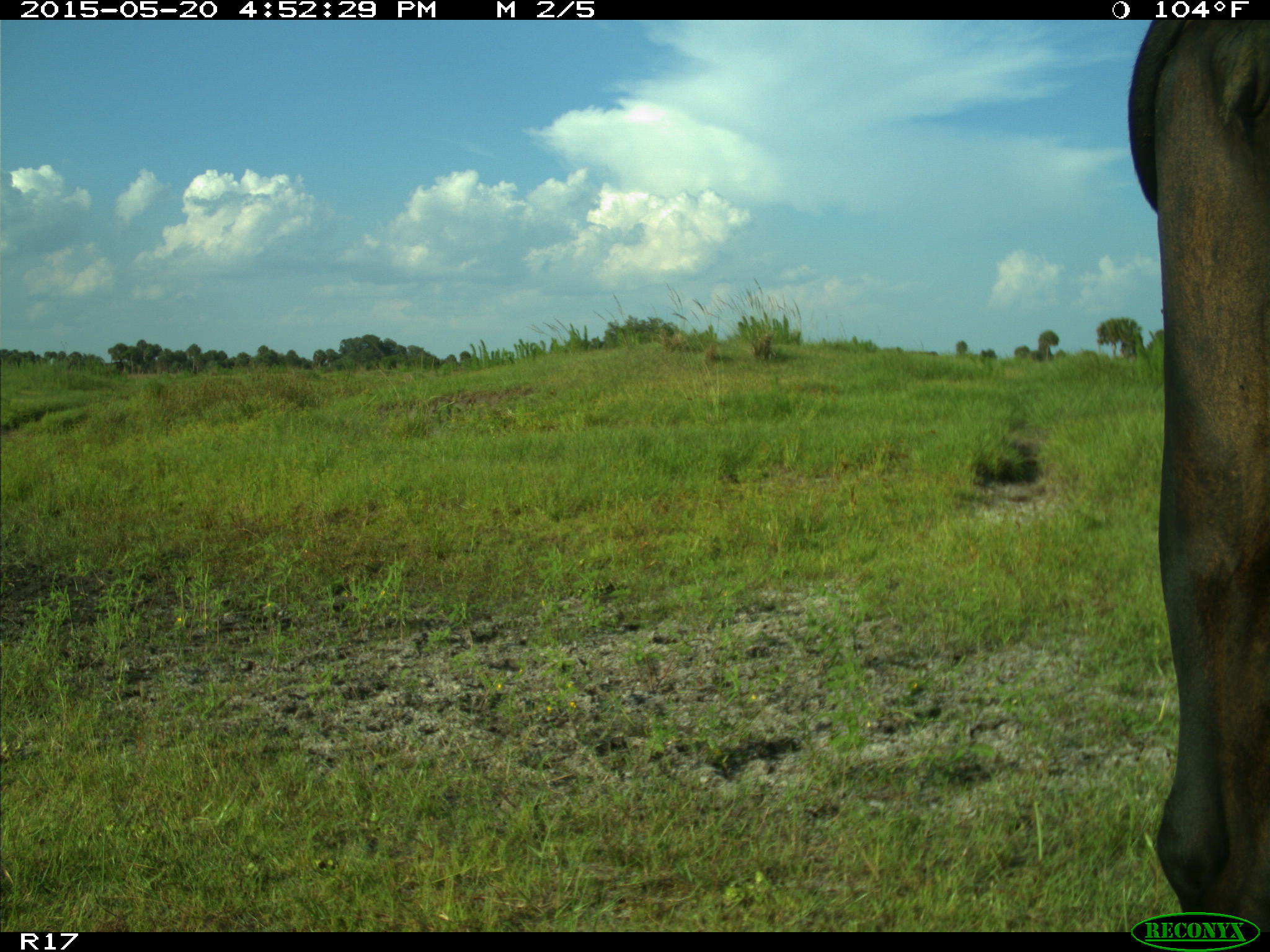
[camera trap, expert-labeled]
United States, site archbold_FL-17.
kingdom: Animalia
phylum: Chordata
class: Mammalia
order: Artiodactyla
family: Bovidae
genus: Bos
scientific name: Bos taurus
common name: domestic cow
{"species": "Bos taurus (domestic cow)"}